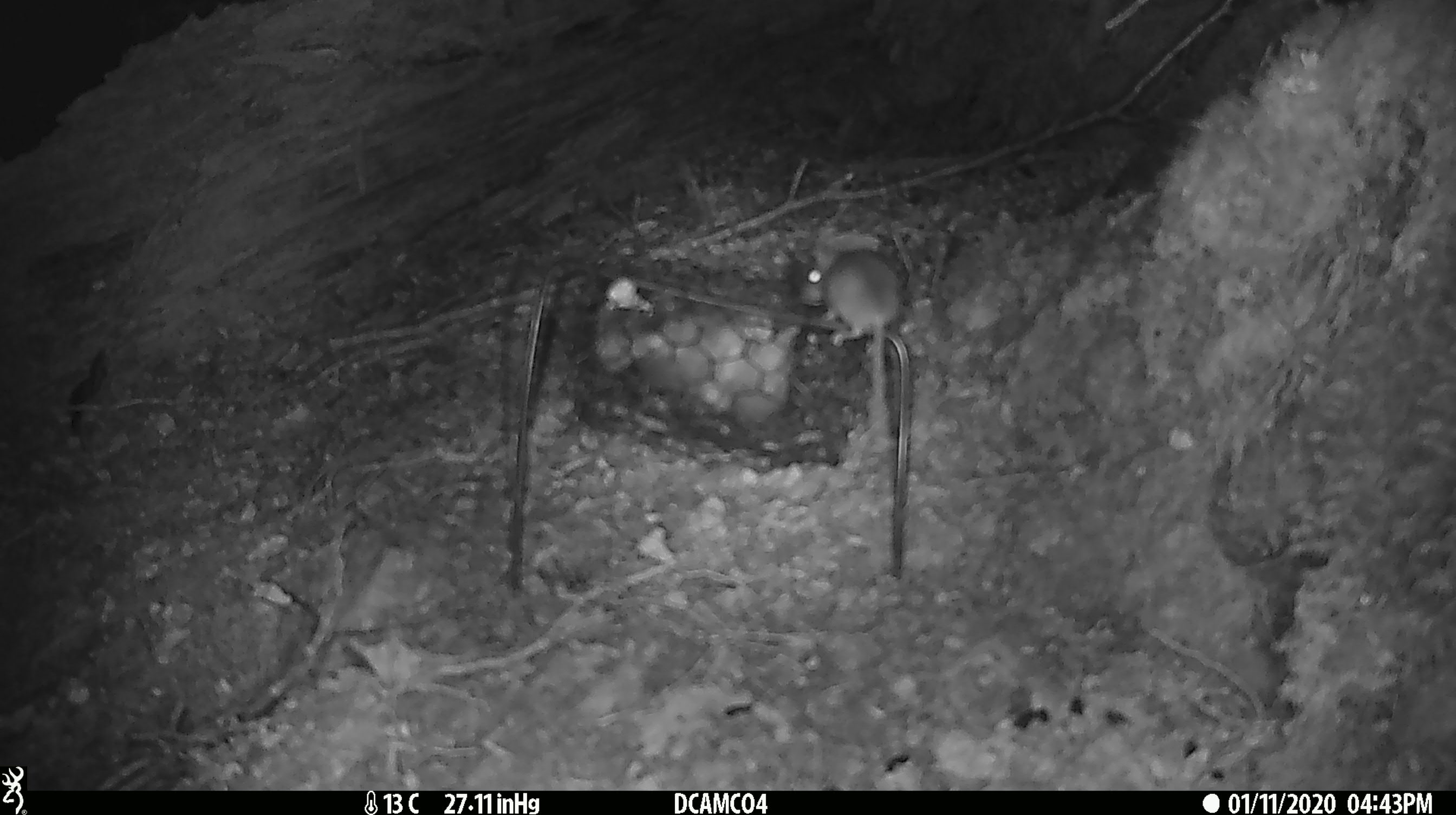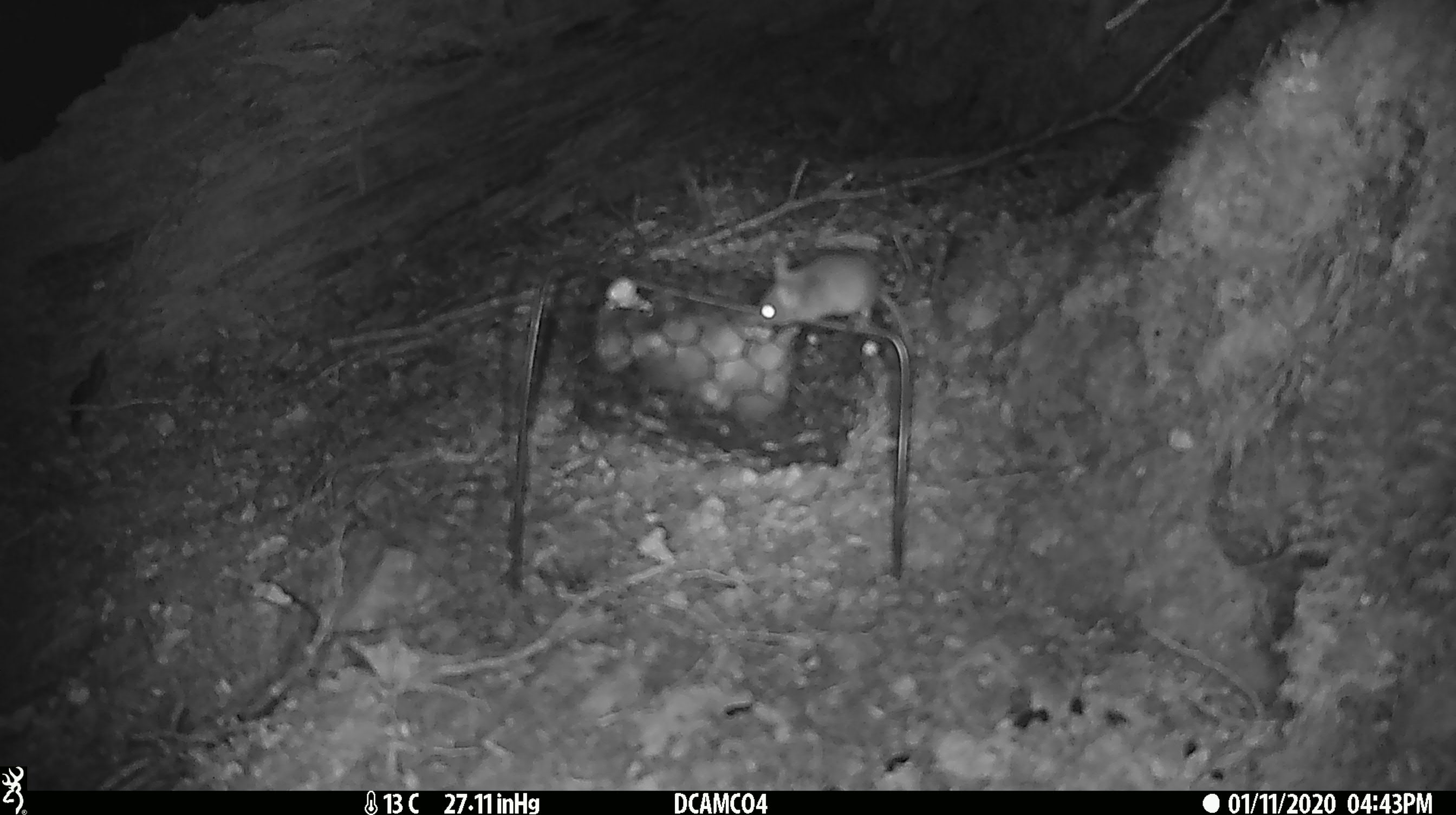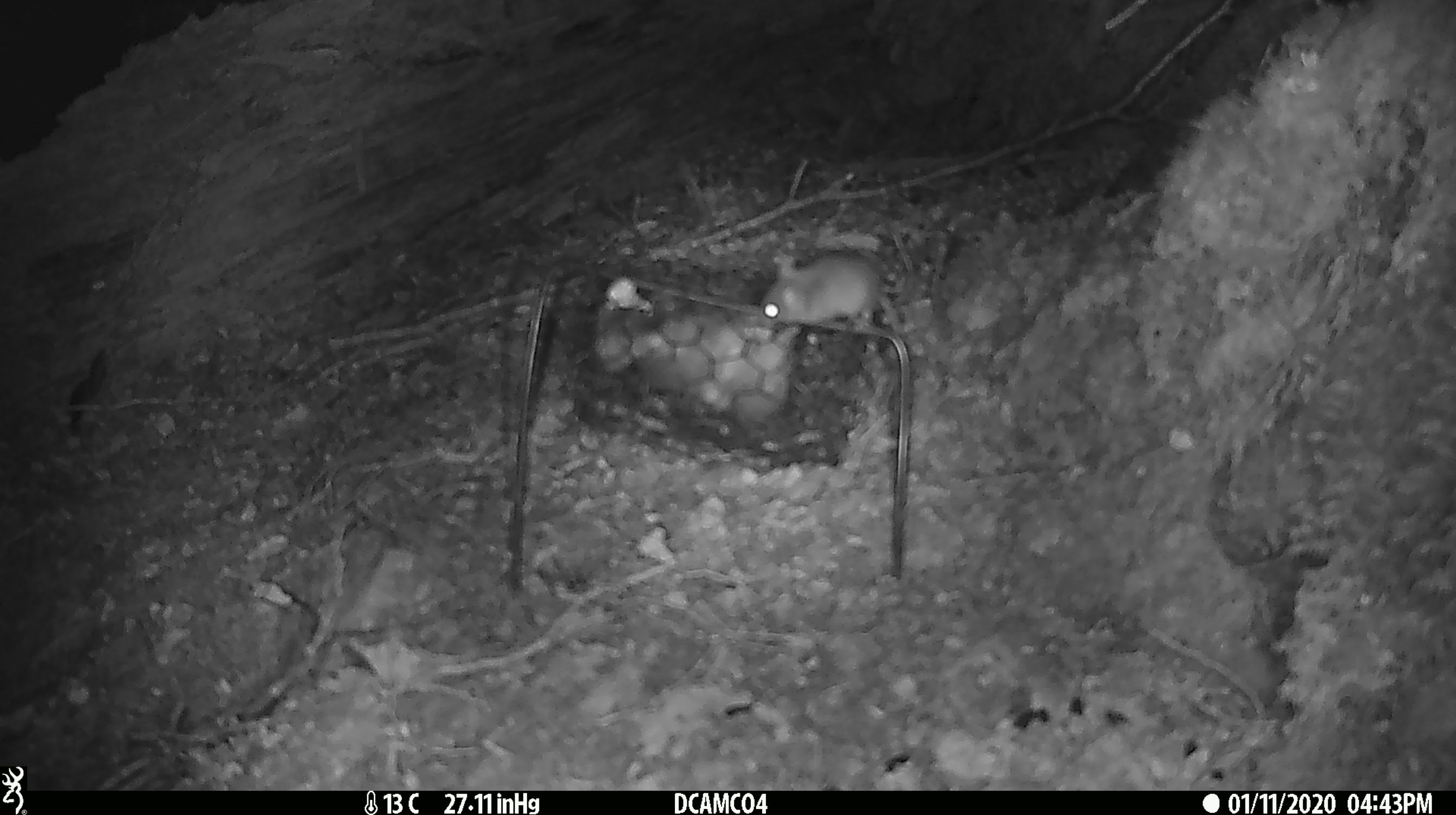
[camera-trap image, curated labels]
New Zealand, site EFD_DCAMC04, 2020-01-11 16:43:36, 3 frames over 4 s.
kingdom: Animalia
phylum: Chordata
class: Mammalia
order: Rodentia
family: Muridae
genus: Mus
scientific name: Mus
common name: mouse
Mouse (Mus).